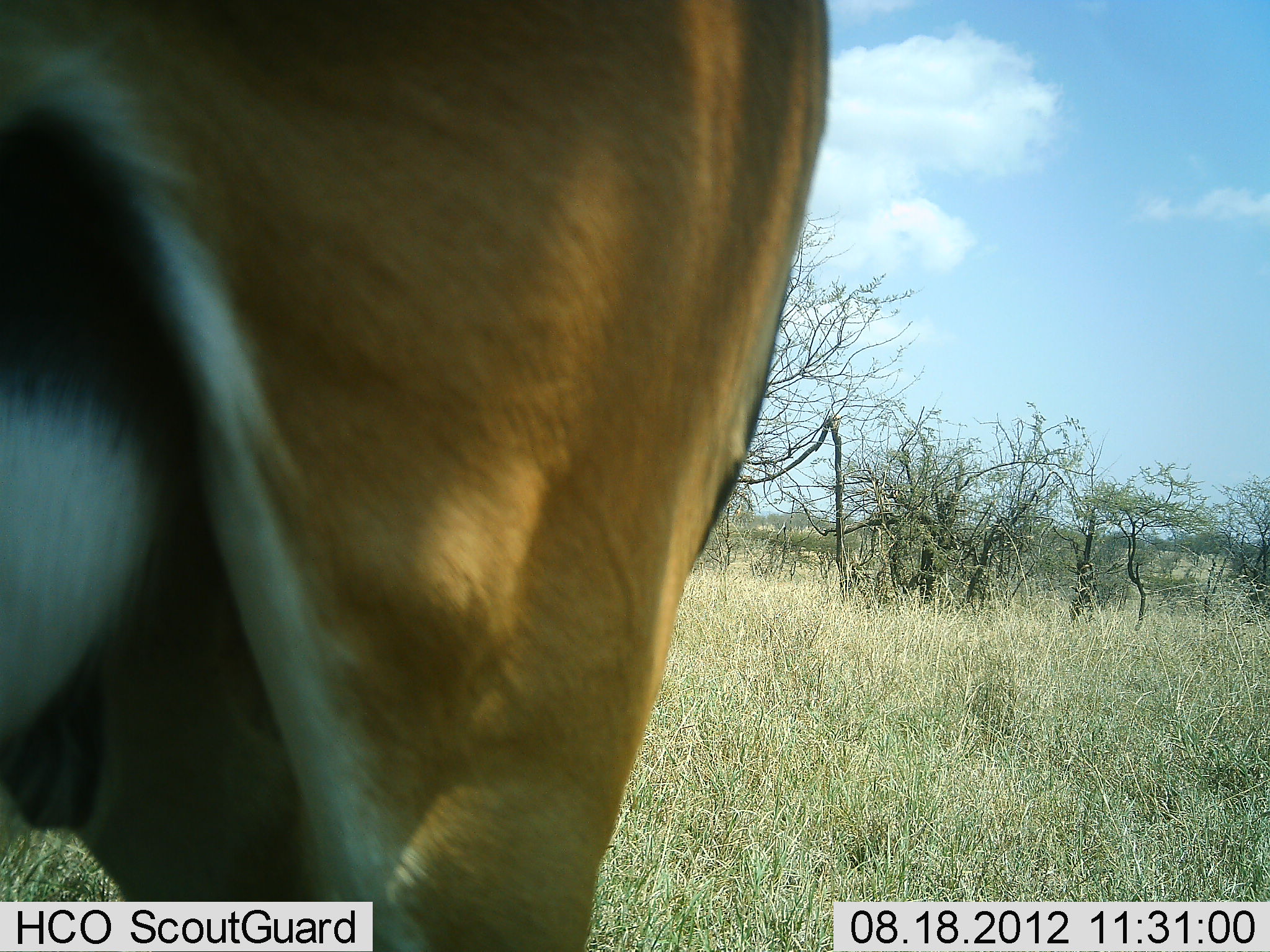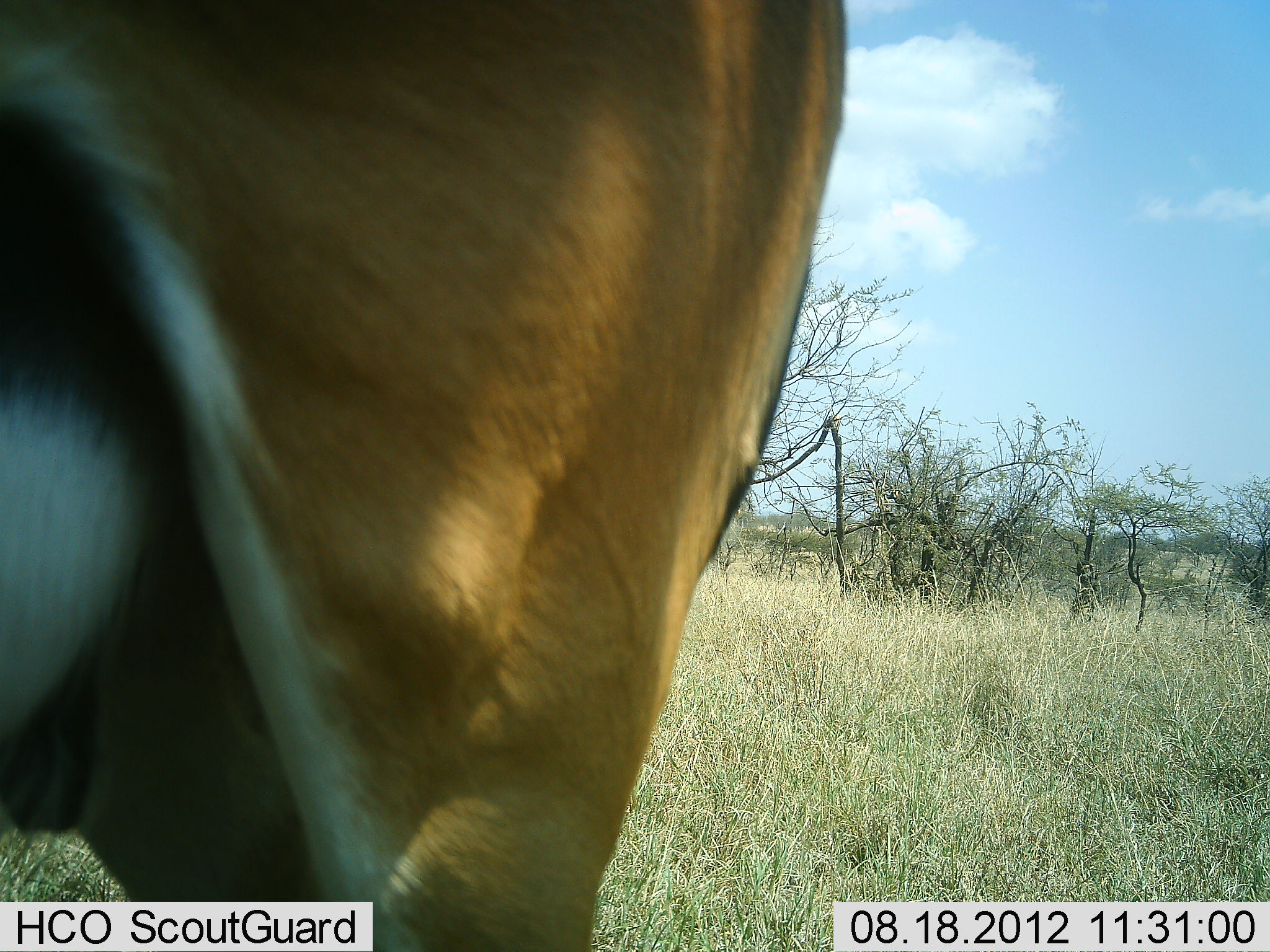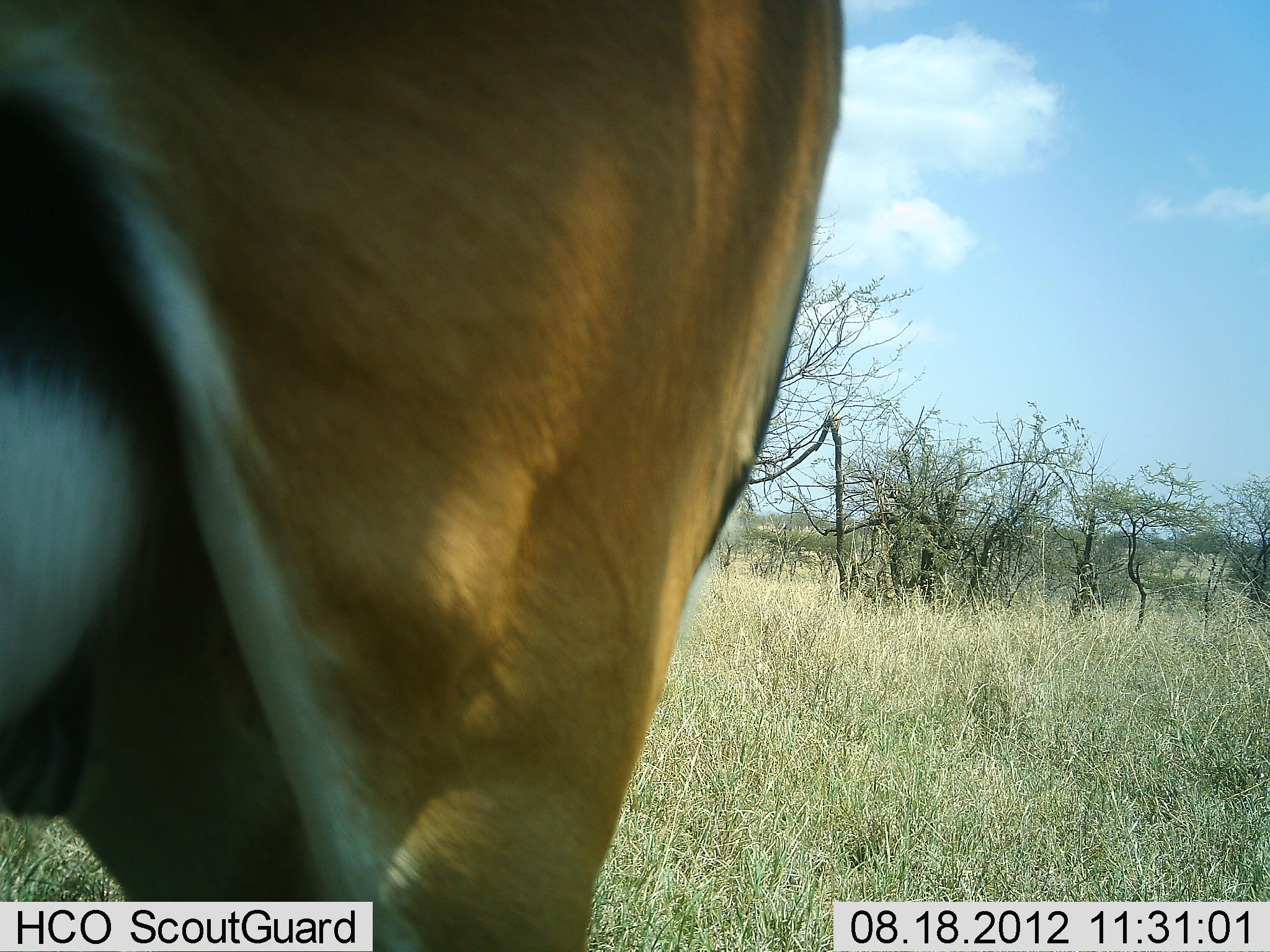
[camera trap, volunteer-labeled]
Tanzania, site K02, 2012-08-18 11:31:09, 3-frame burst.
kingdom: Animalia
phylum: Chordata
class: Mammalia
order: Artiodactyla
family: Bovidae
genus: Eudorcas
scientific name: Eudorcas thomsonii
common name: thomson's gazelle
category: gazellethomsons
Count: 1.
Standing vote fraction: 100%.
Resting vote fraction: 0%.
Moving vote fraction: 0%.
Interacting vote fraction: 0%.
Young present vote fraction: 0%.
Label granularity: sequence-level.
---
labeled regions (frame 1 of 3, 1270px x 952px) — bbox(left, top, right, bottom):
animal: bbox(1, 1, 830, 952)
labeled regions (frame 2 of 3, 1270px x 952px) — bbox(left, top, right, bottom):
animal: bbox(0, 1, 848, 952)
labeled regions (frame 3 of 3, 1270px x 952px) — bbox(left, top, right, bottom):
animal: bbox(0, 0, 847, 951)